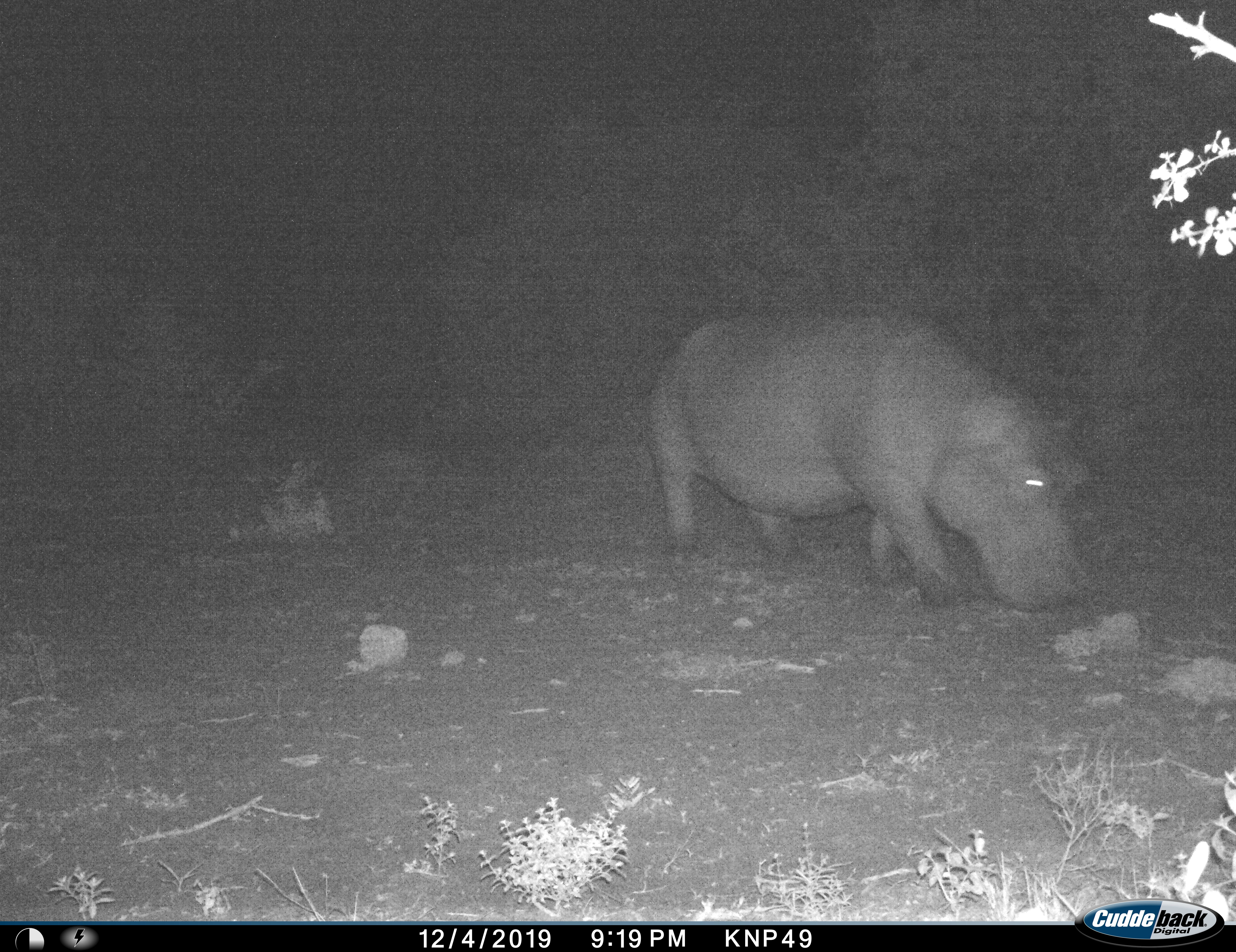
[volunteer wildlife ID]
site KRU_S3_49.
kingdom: Animalia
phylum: Chordata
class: Mammalia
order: Artiodactyla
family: Hippopotamidae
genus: Hippopotamus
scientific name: Hippopotamus amphibius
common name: hippopotamus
Hippopotamus (Hippopotamus amphibius), count 1. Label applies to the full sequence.